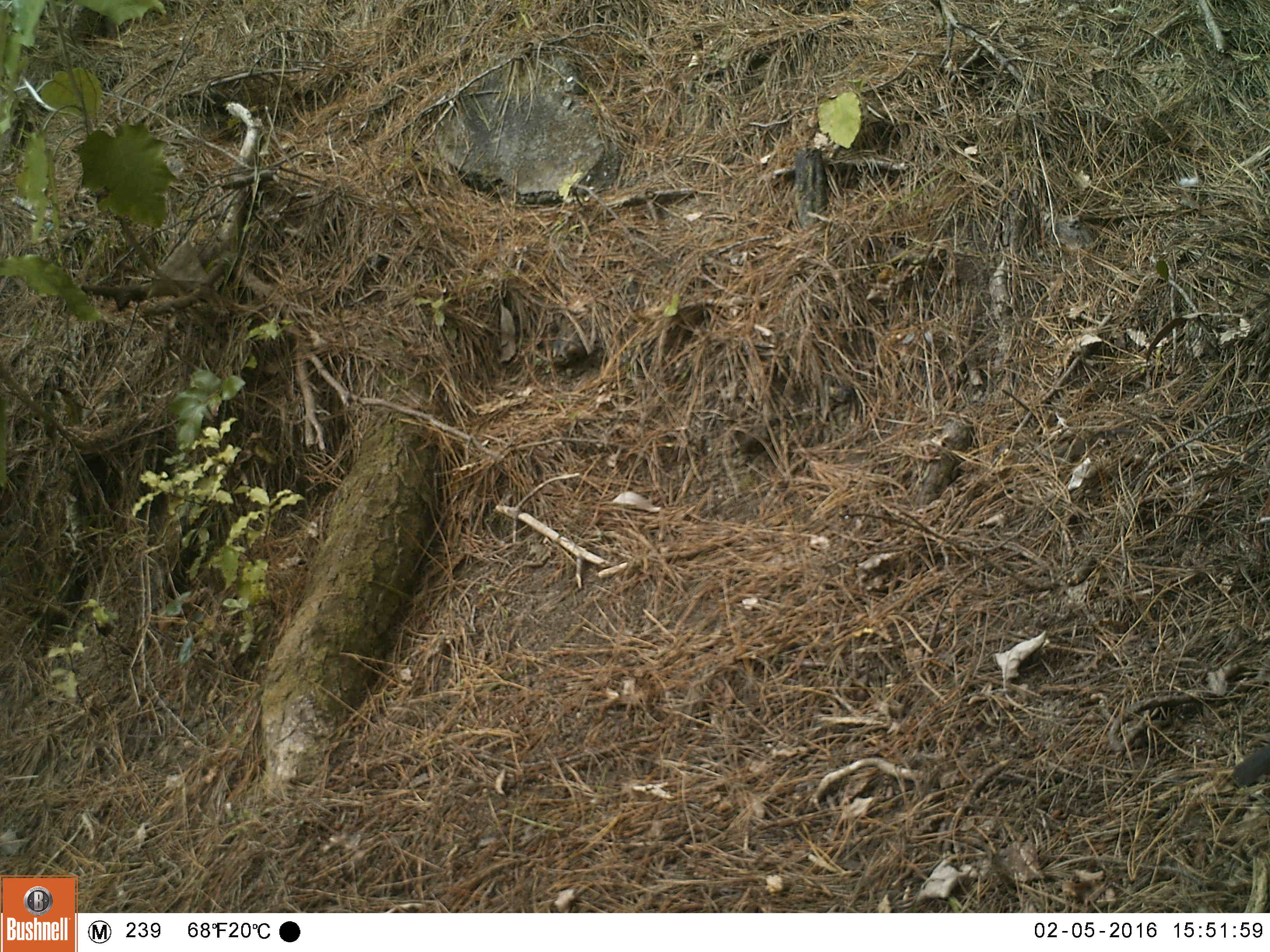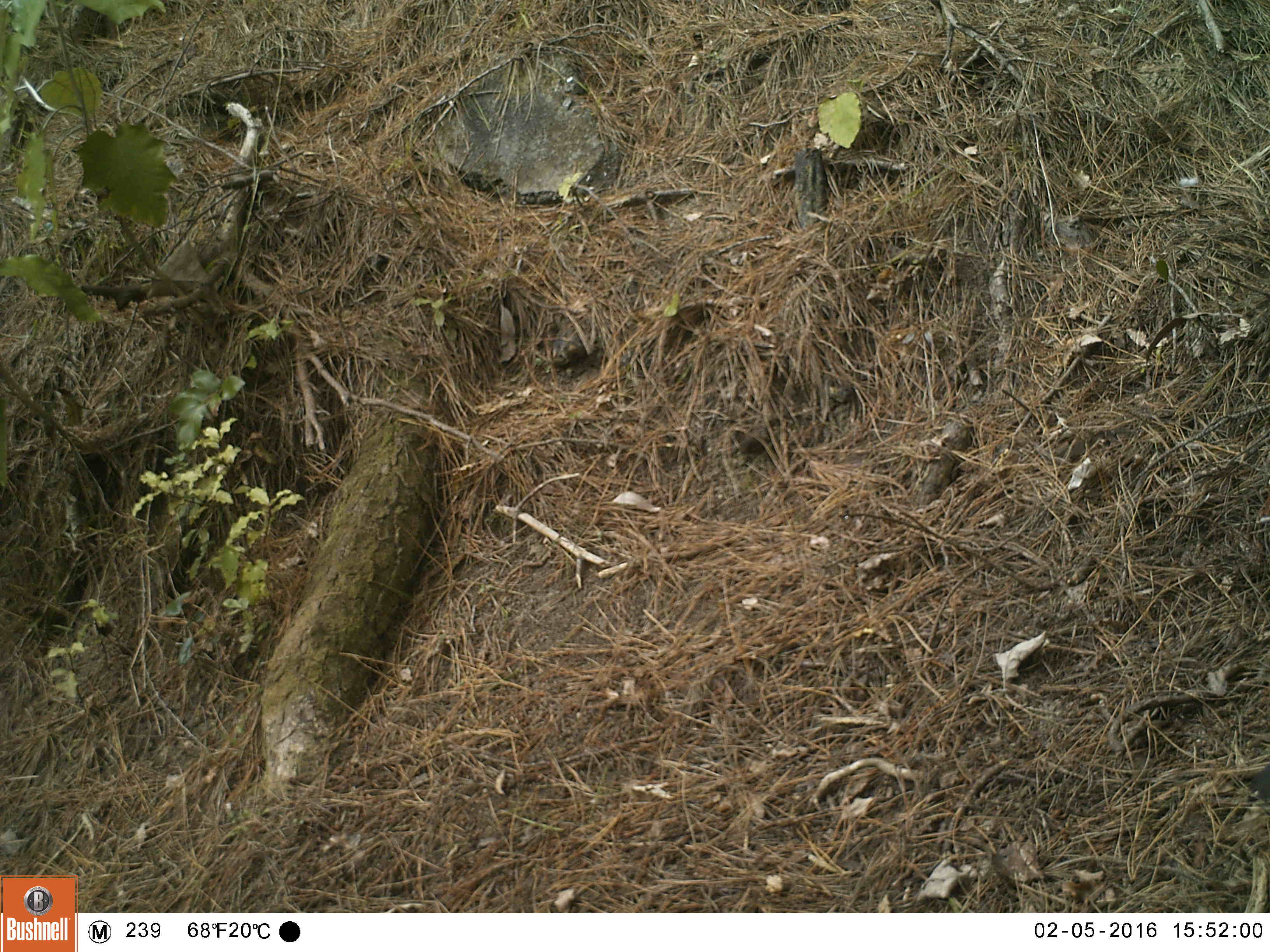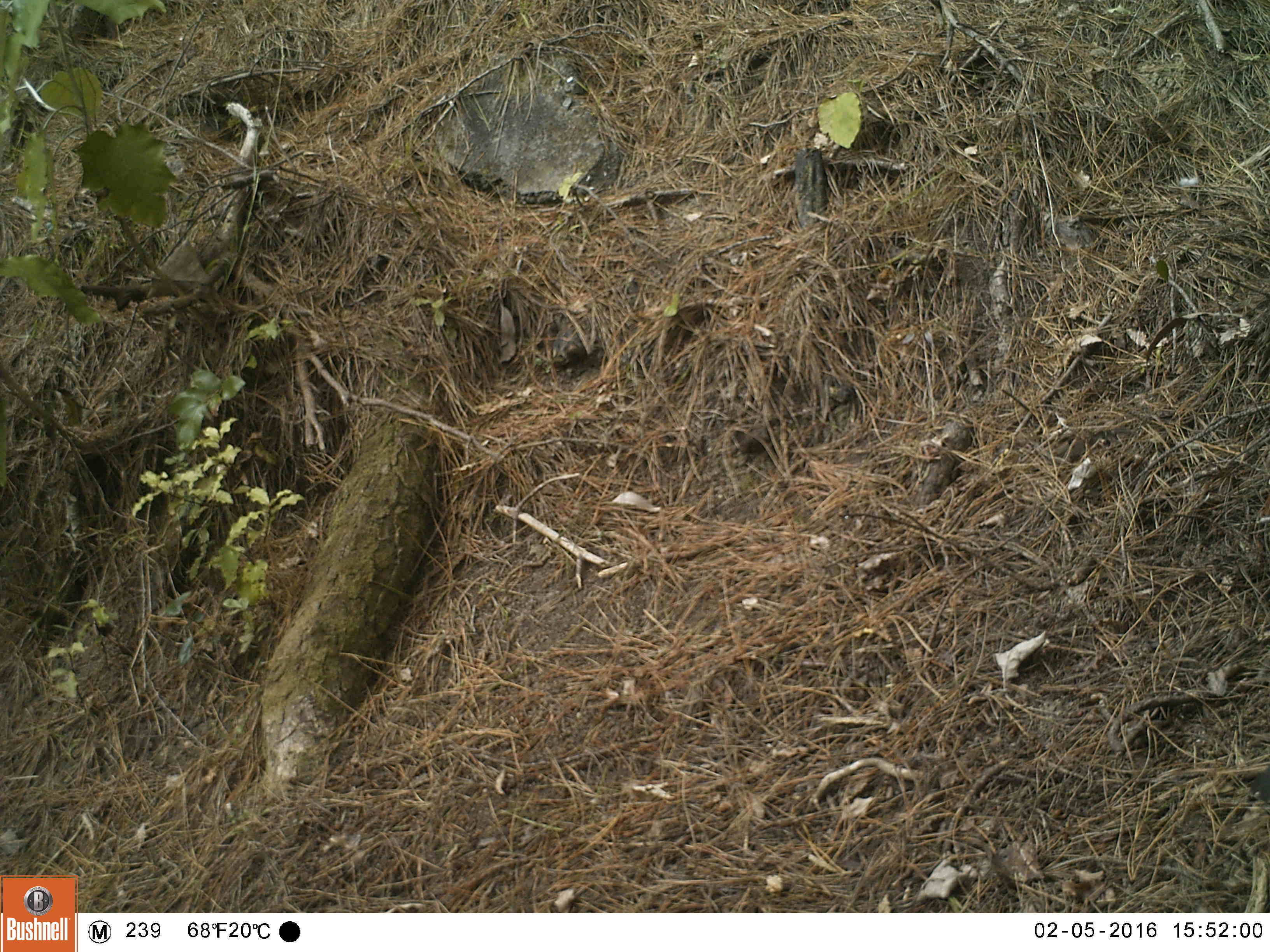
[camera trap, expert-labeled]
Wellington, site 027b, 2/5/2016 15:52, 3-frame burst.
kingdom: Animalia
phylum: Chordata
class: Aves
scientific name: Aves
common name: bird